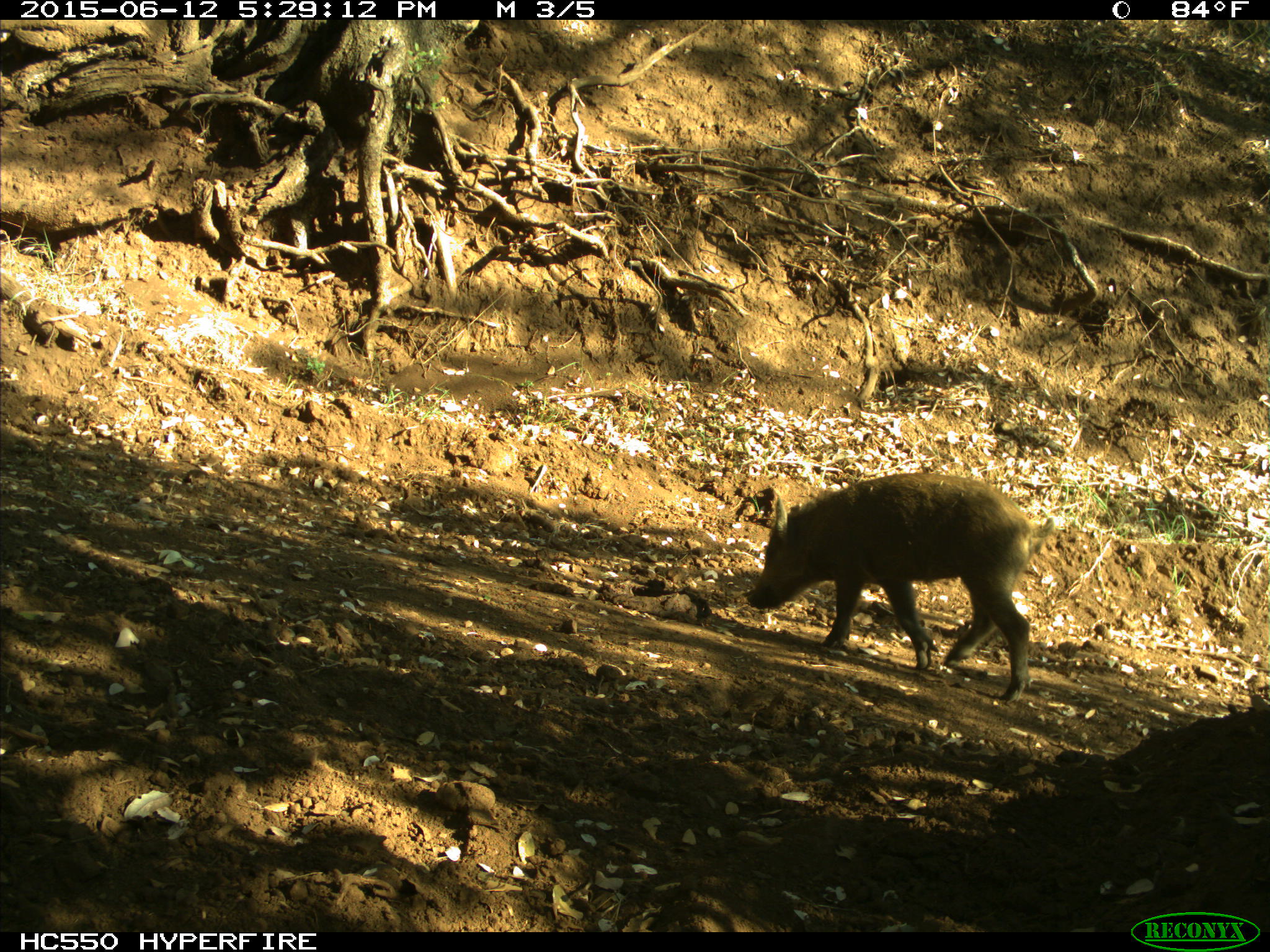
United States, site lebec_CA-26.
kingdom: Animalia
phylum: Chordata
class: Mammalia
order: Artiodactyla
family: Suidae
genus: Sus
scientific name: Sus scrofa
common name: wild boar